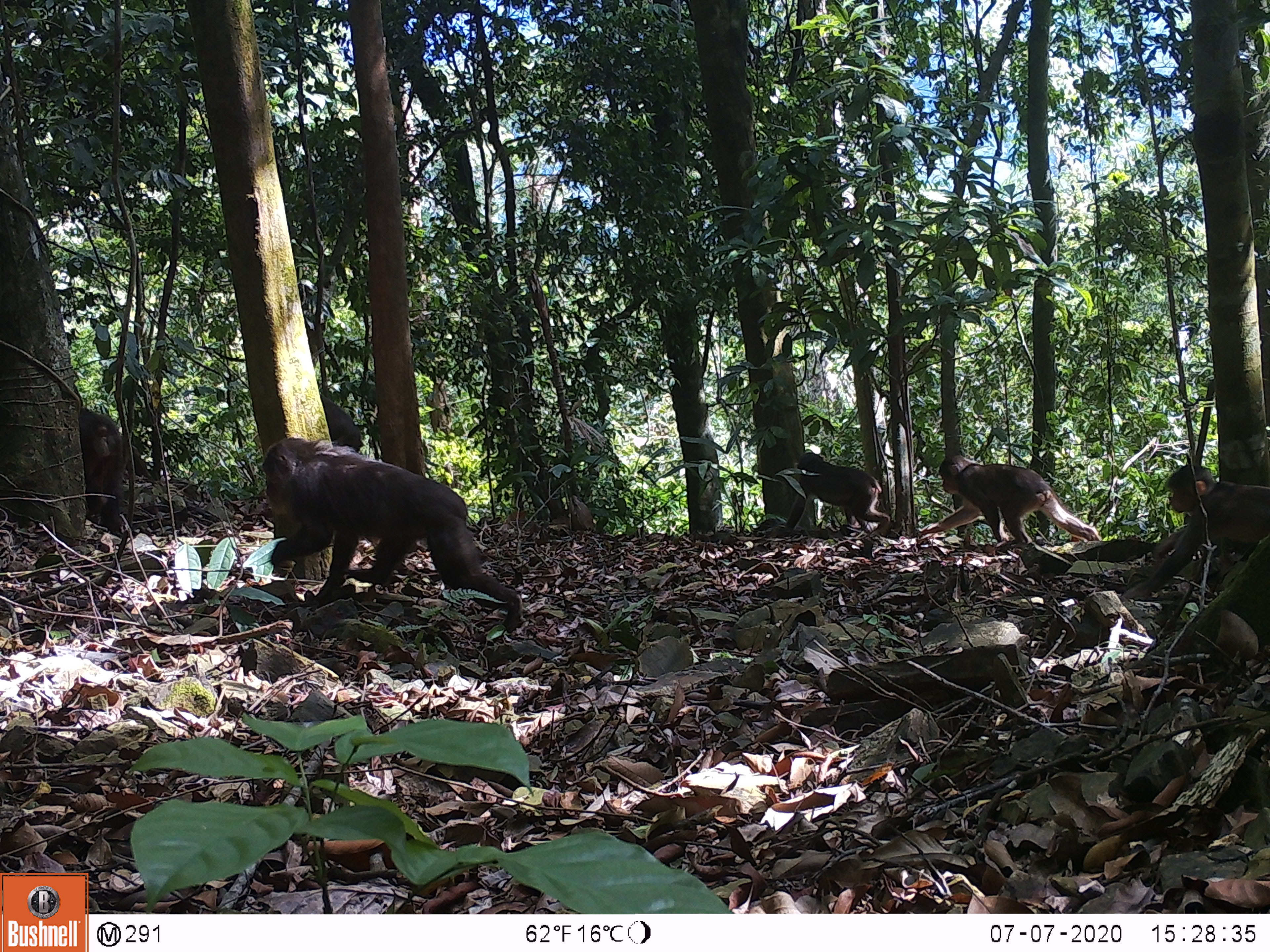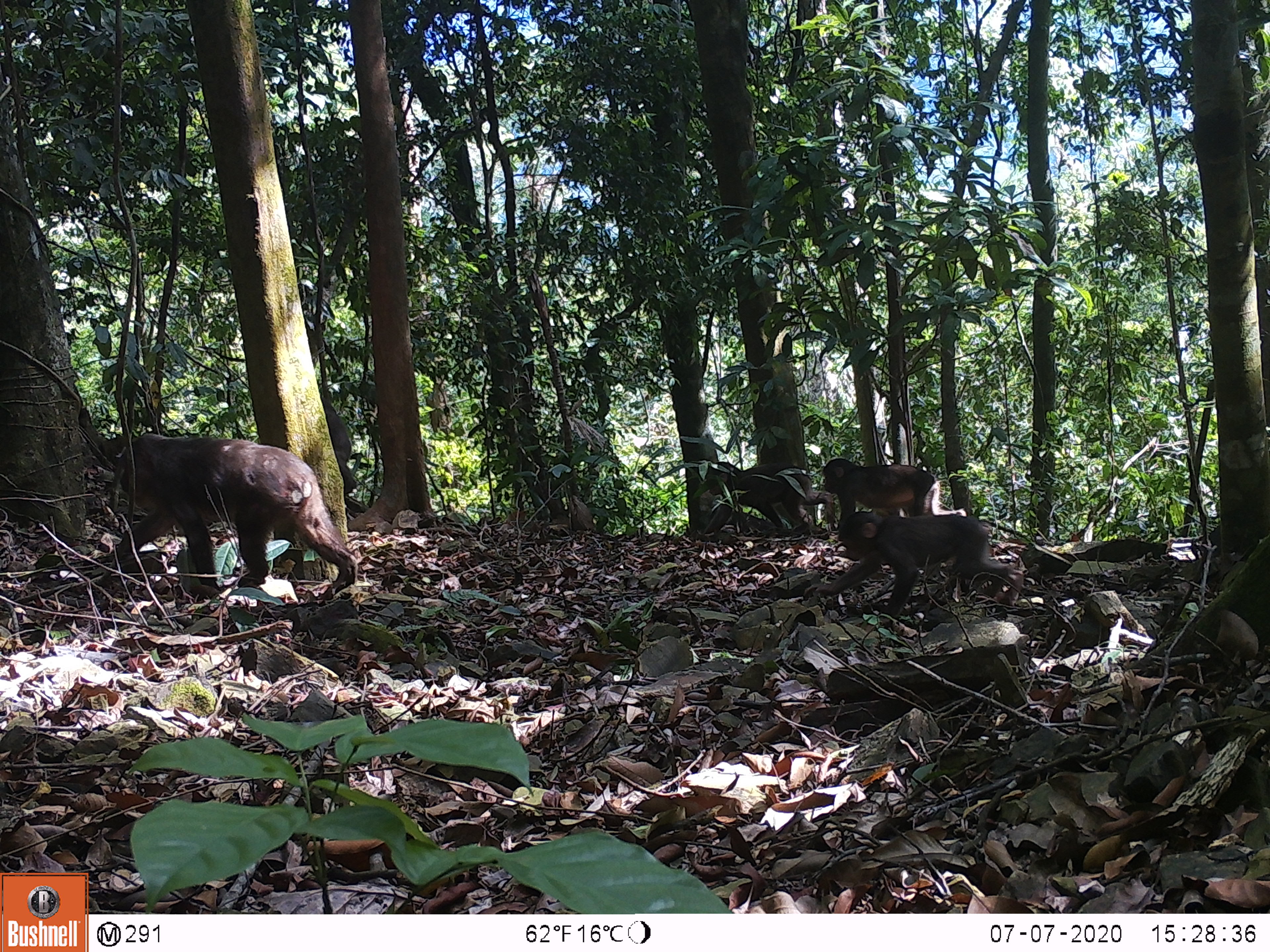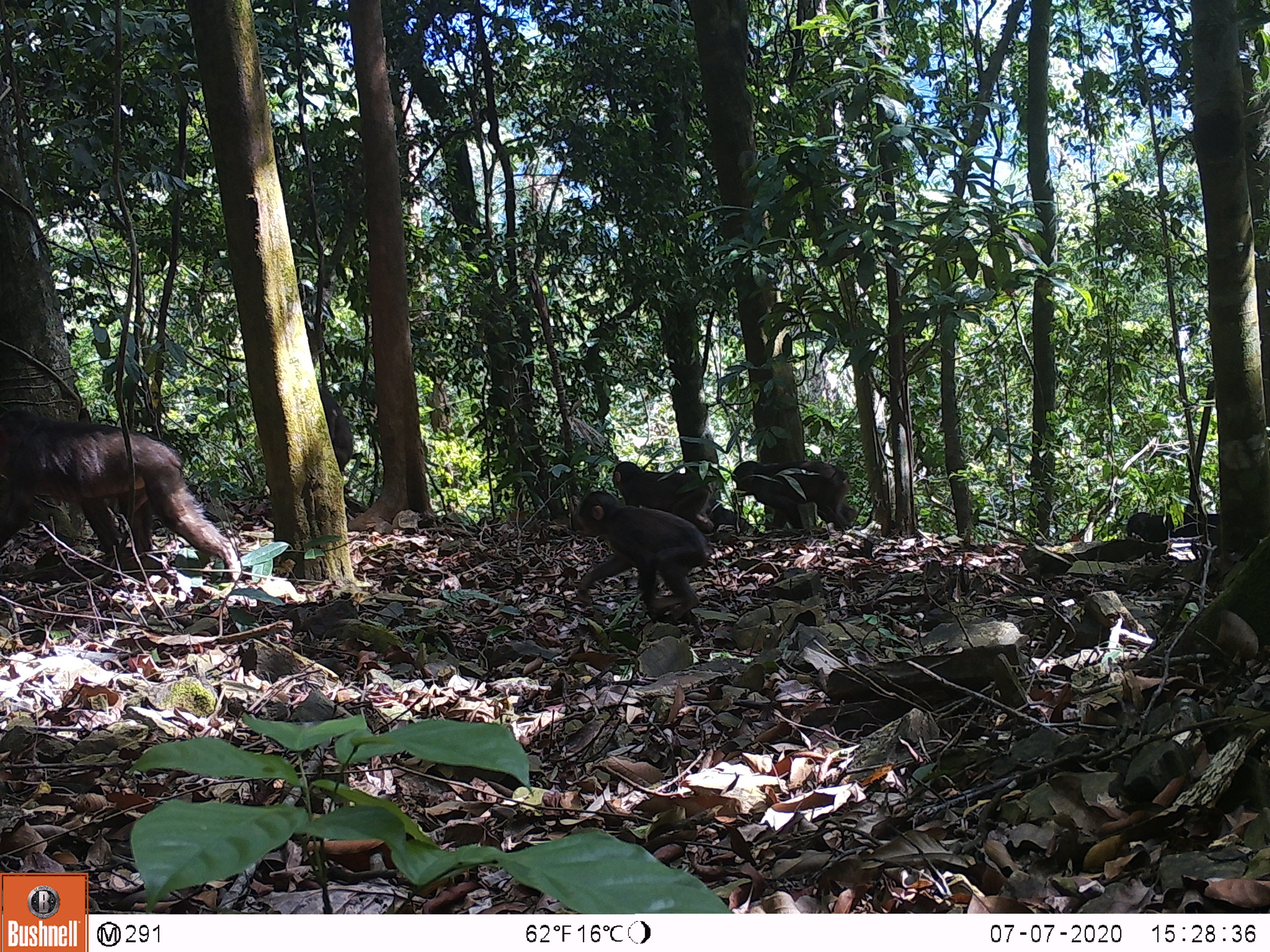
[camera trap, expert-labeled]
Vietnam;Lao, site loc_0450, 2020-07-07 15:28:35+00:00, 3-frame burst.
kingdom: Animalia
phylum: Chordata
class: Mammalia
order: Primates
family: Cercopithecidae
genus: Macaca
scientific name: Macaca arctoides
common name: stump-tailed macaque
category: stump tailed macaque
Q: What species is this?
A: Stump tailed macaque (stump-tailed macaque) (Macaca arctoides).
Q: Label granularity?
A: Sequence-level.